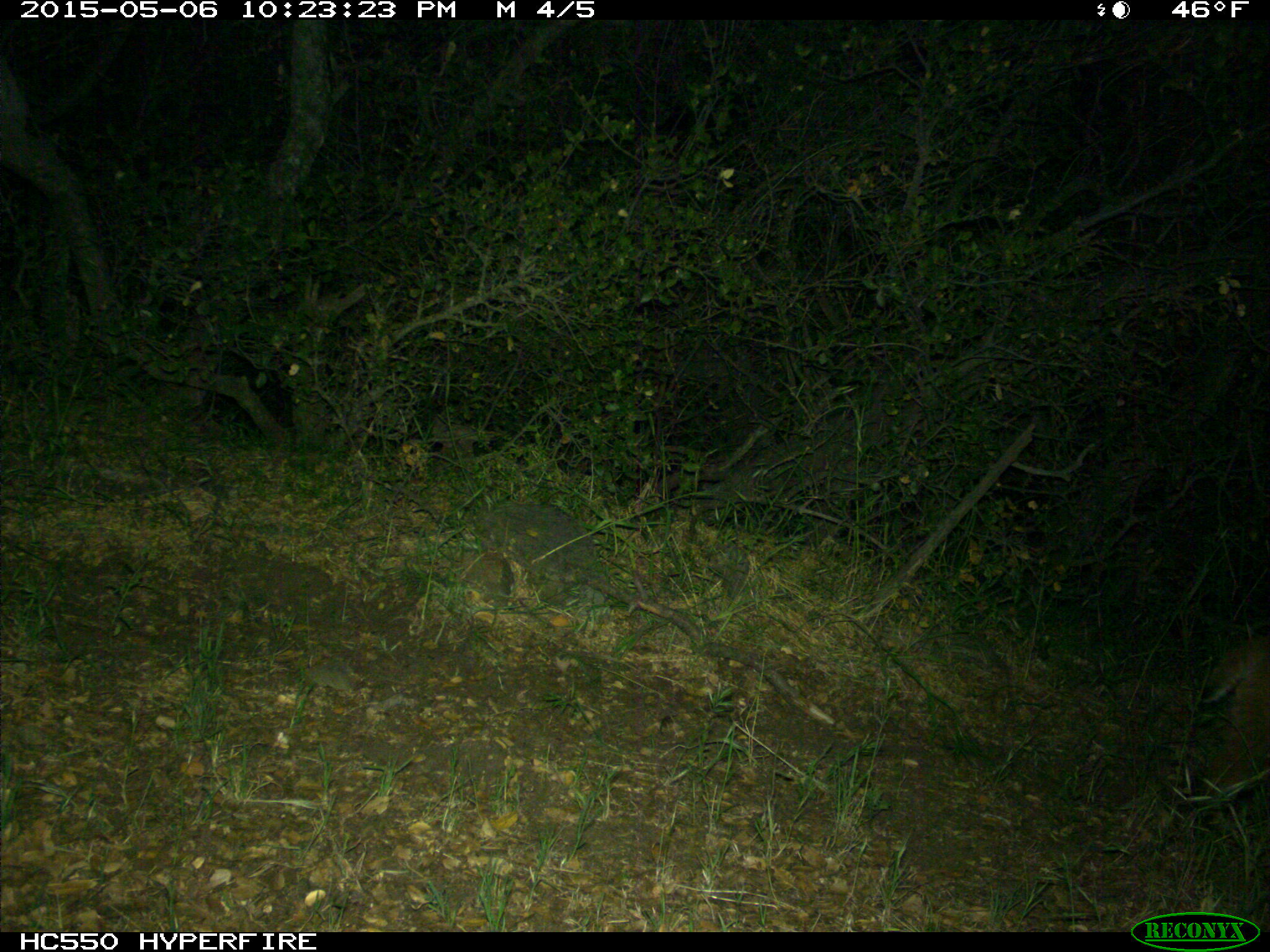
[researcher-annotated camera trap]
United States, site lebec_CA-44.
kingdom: Animalia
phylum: Chordata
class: Mammalia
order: Carnivora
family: Felidae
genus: Lynx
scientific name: Lynx rufus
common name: bobcat